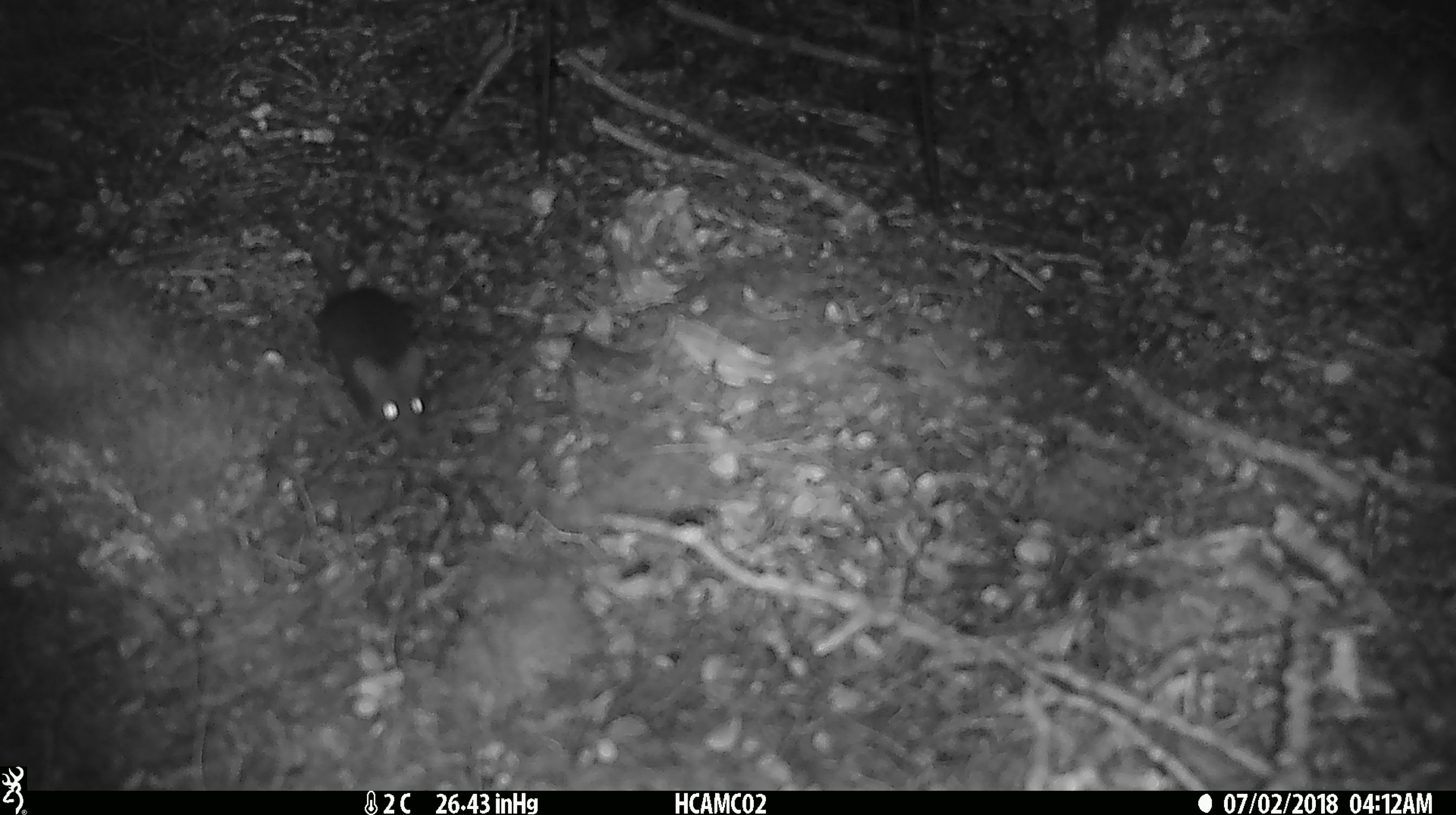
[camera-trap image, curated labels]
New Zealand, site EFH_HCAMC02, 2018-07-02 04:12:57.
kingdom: Animalia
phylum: Chordata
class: Mammalia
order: Rodentia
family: Muridae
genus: Mus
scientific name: Mus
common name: mouse